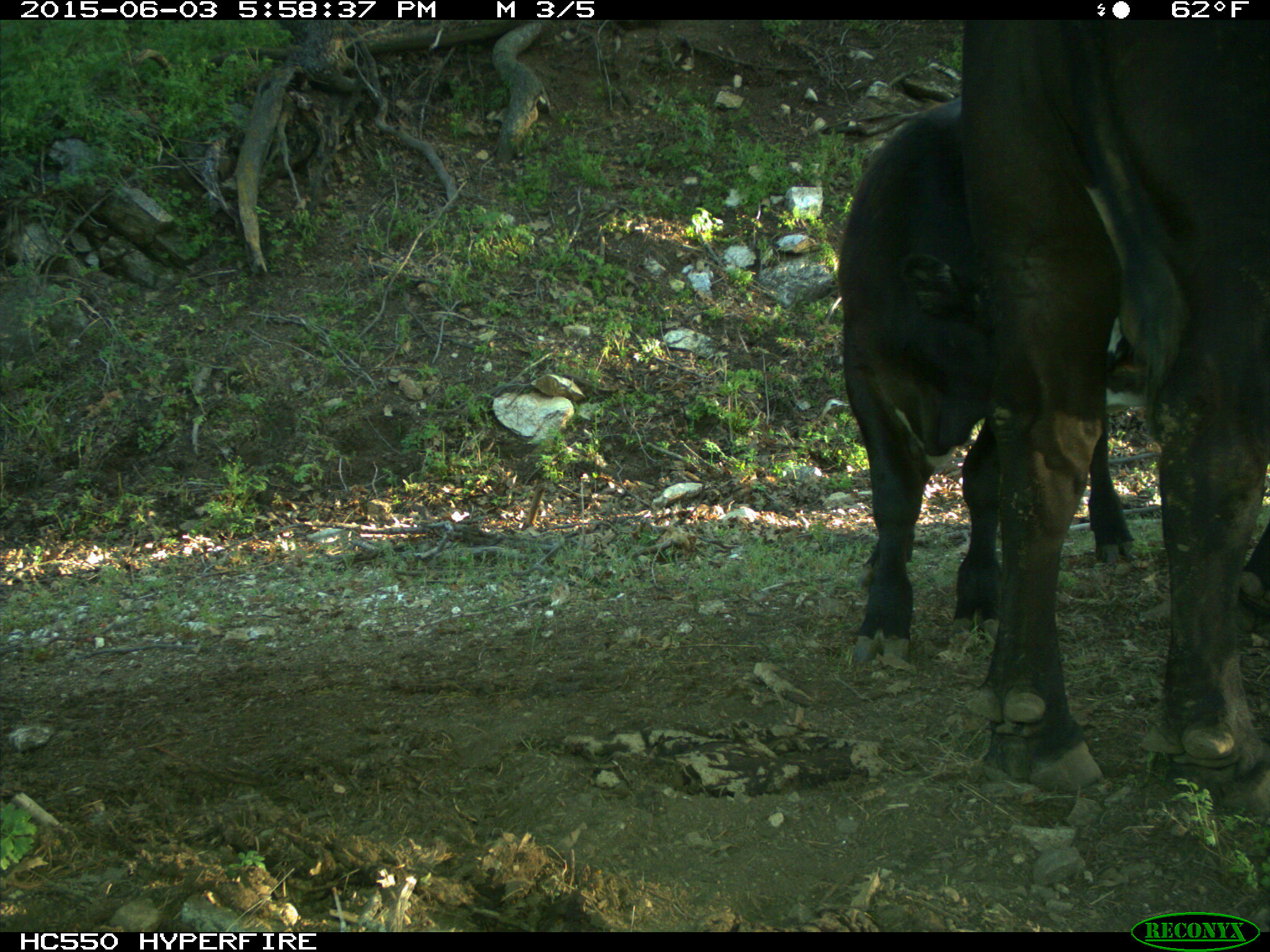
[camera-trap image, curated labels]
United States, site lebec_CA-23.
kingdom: Animalia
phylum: Chordata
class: Mammalia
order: Artiodactyla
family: Bovidae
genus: Bos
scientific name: Bos taurus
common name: domestic cow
Bos taurus (domestic cow).